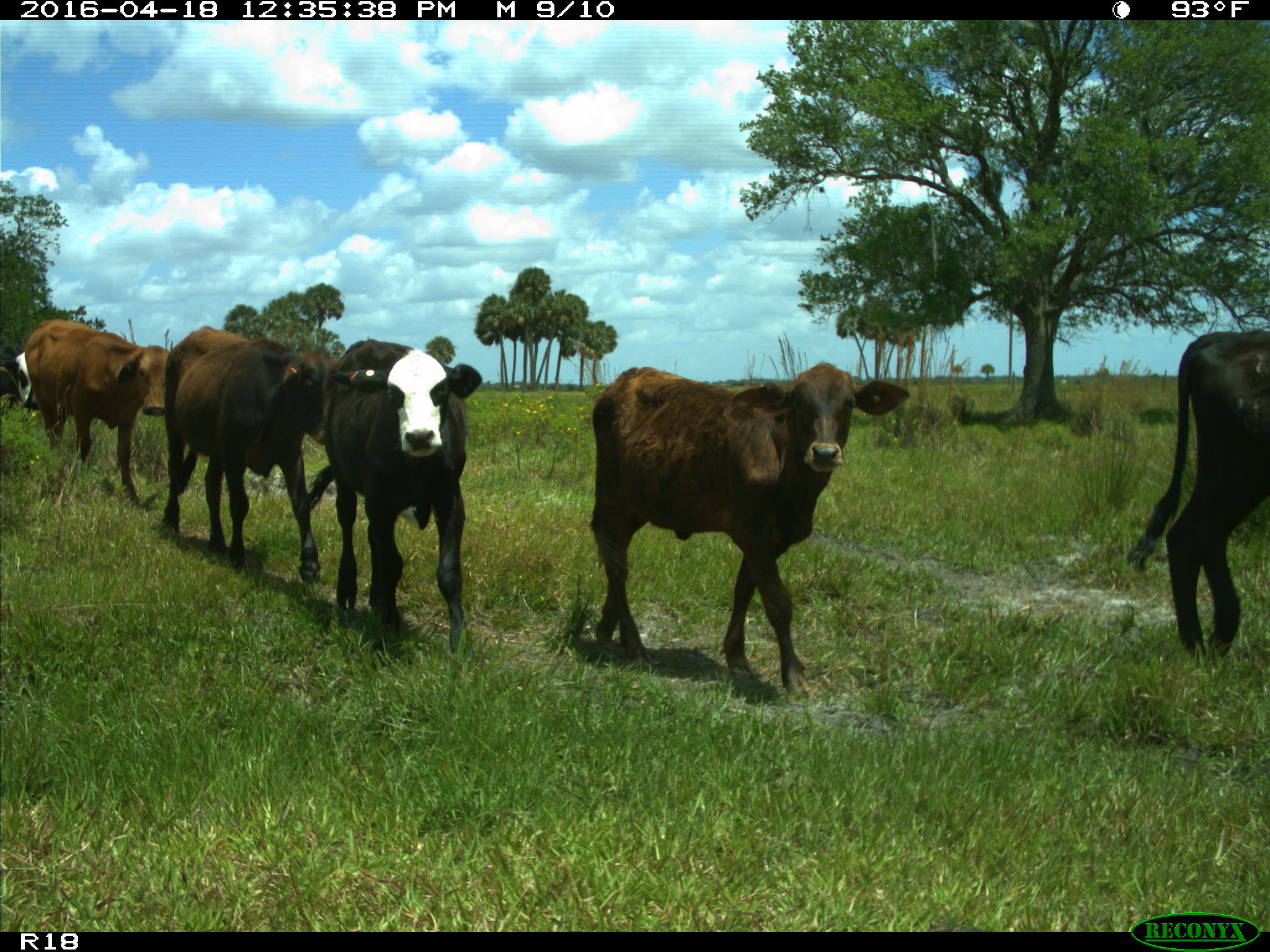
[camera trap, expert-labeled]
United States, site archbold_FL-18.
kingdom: Animalia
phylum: Chordata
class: Mammalia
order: Artiodactyla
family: Bovidae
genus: Bos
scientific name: Bos taurus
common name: domestic cow